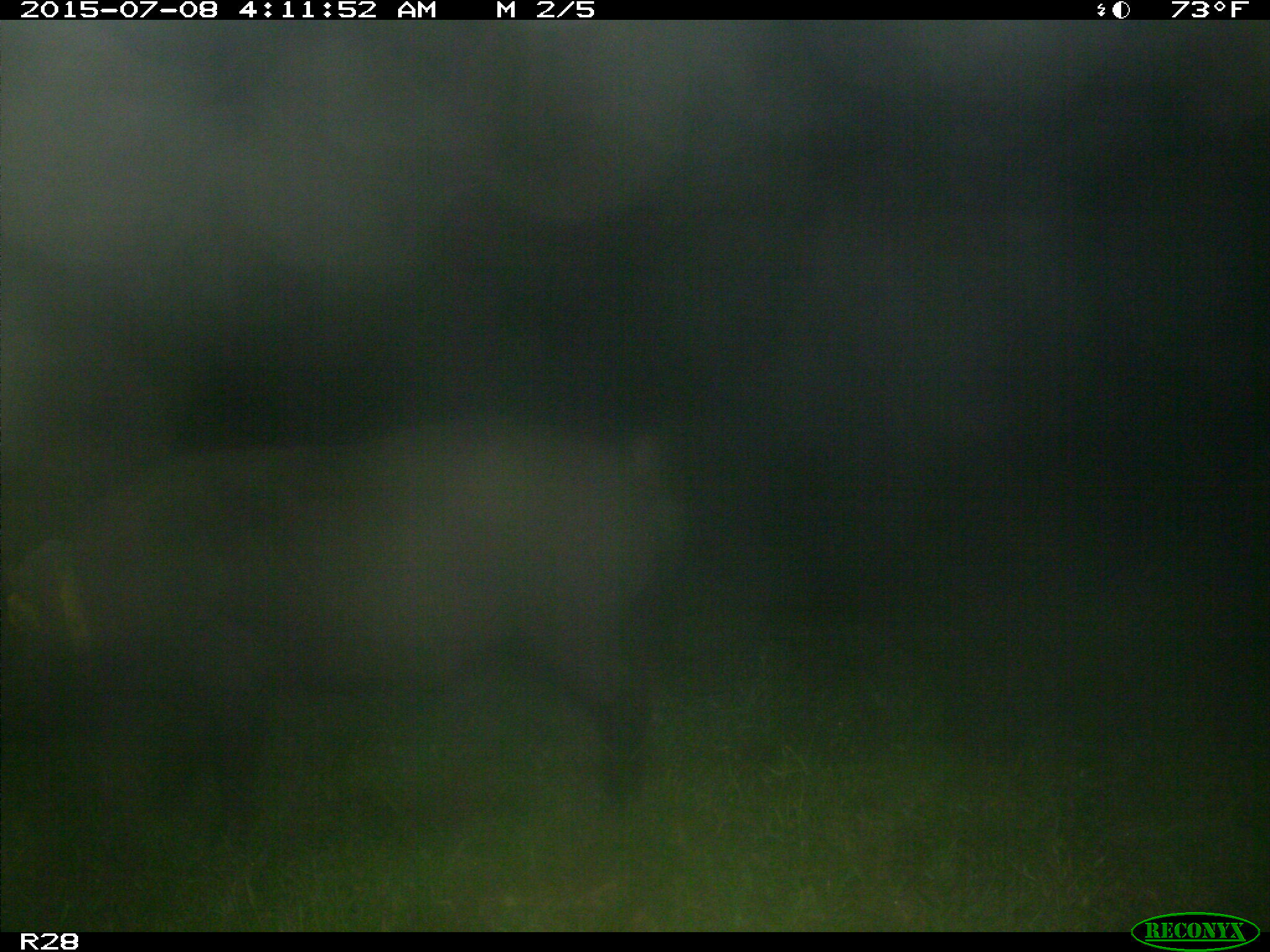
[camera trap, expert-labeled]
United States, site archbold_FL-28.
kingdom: Animalia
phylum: Chordata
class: Mammalia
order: Artiodactyla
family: Suidae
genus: Sus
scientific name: Sus scrofa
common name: wild boar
Sus scrofa (wild boar).